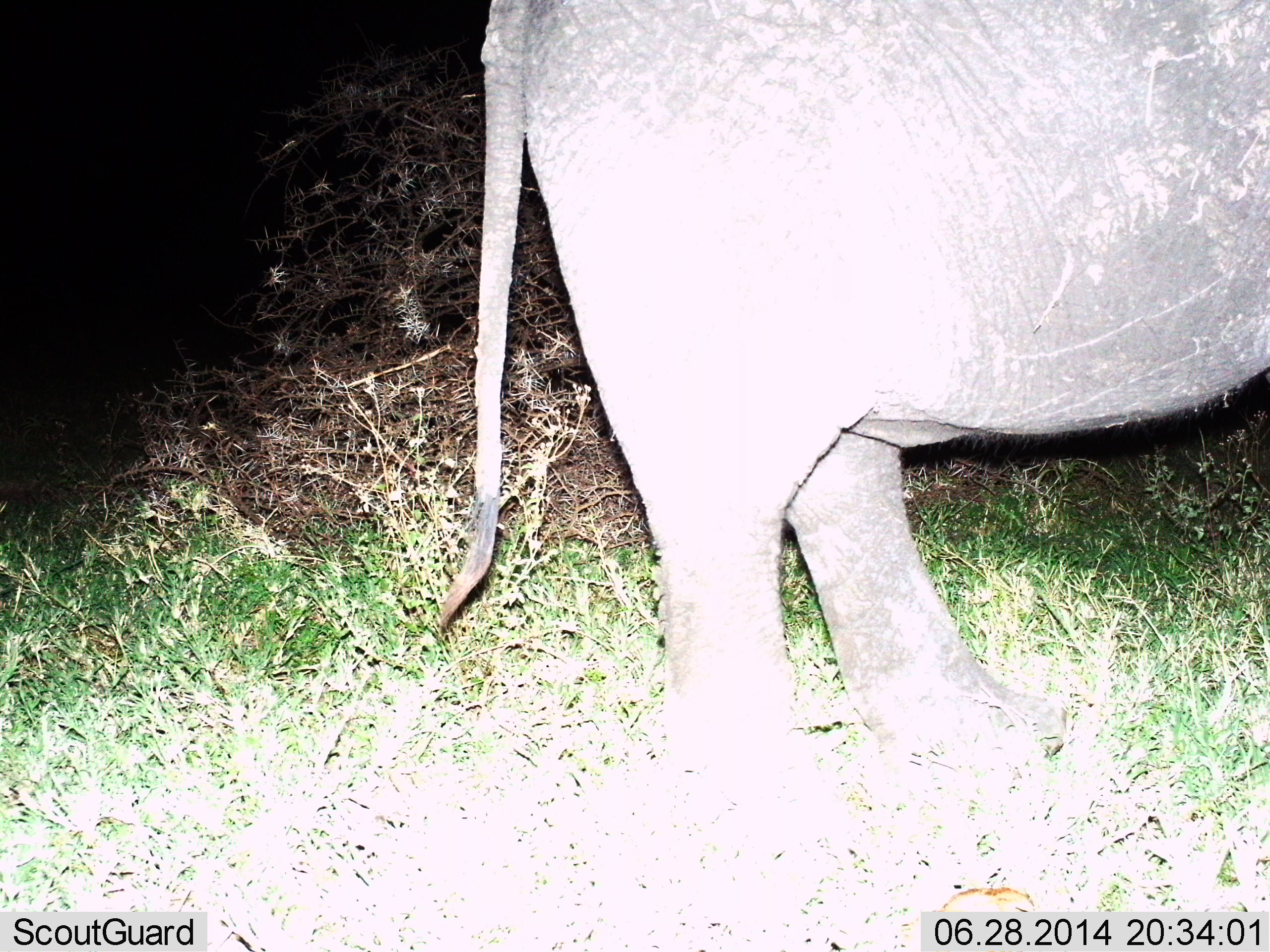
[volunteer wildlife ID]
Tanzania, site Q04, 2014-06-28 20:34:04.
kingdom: Animalia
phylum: Chordata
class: Mammalia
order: Proboscidea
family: Elephantidae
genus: Loxodonta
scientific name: Loxodonta africana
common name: african bush elephant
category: elephant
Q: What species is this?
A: Elephant (african bush elephant) (Loxodonta africana).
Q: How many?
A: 1.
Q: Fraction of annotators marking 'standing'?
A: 100%.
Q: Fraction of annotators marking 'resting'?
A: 0%.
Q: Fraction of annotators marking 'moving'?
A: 0%.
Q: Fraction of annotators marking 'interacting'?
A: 0%.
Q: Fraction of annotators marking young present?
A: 0%.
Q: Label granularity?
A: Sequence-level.